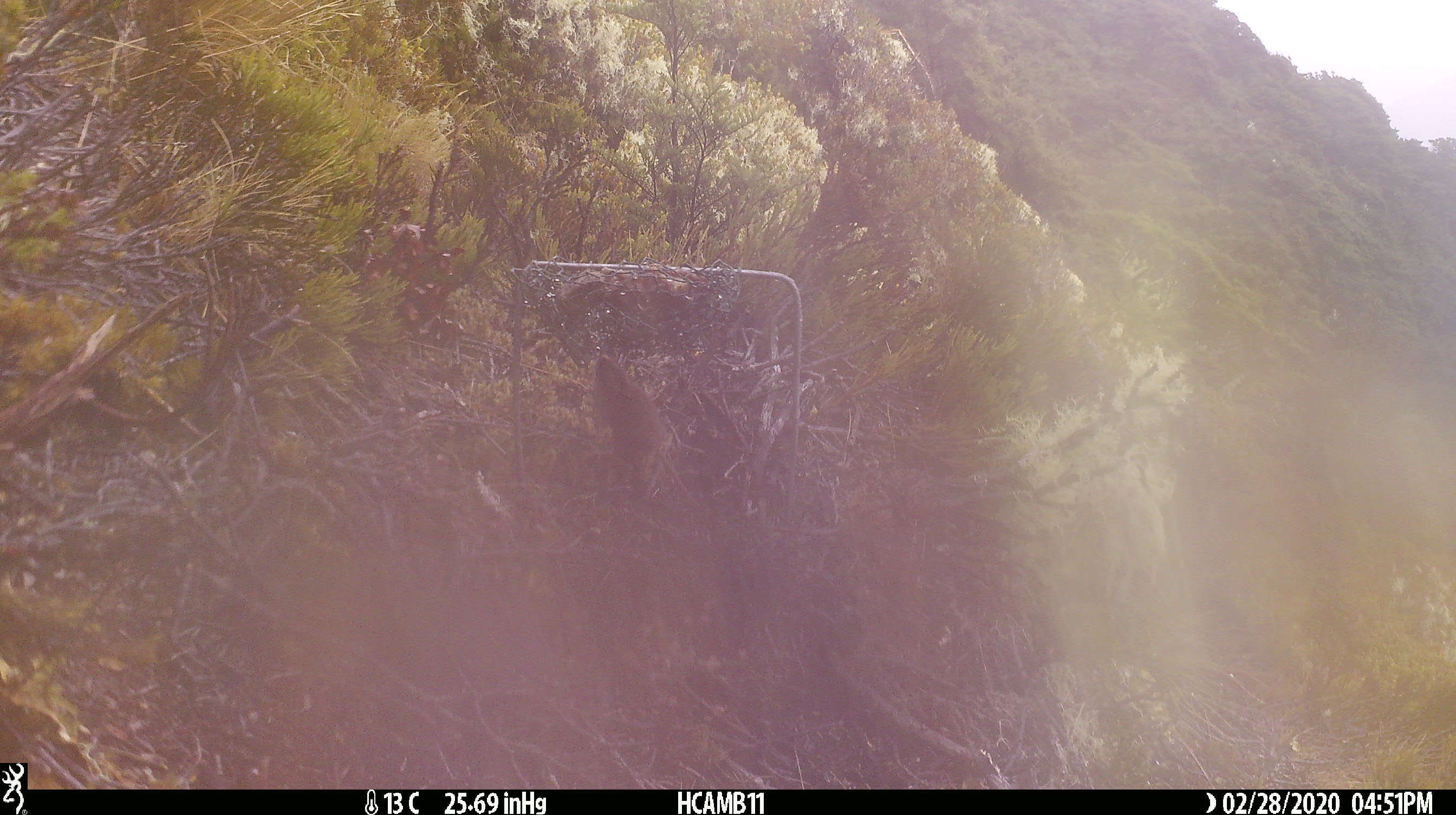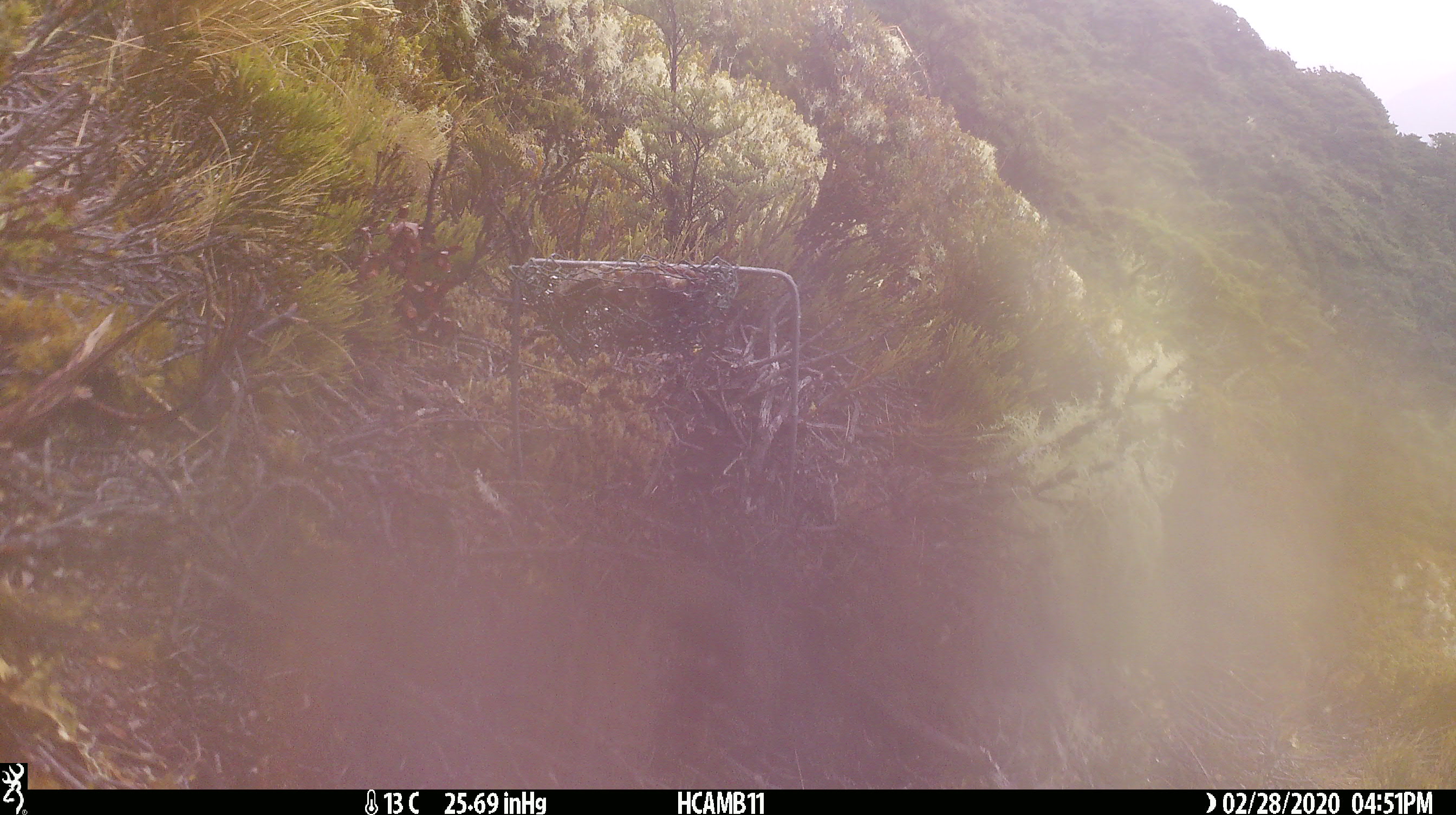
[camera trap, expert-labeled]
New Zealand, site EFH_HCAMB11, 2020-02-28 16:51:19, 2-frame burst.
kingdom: Animalia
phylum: Chordata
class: Mammalia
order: Rodentia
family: Muridae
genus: Mus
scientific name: Mus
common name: mouse